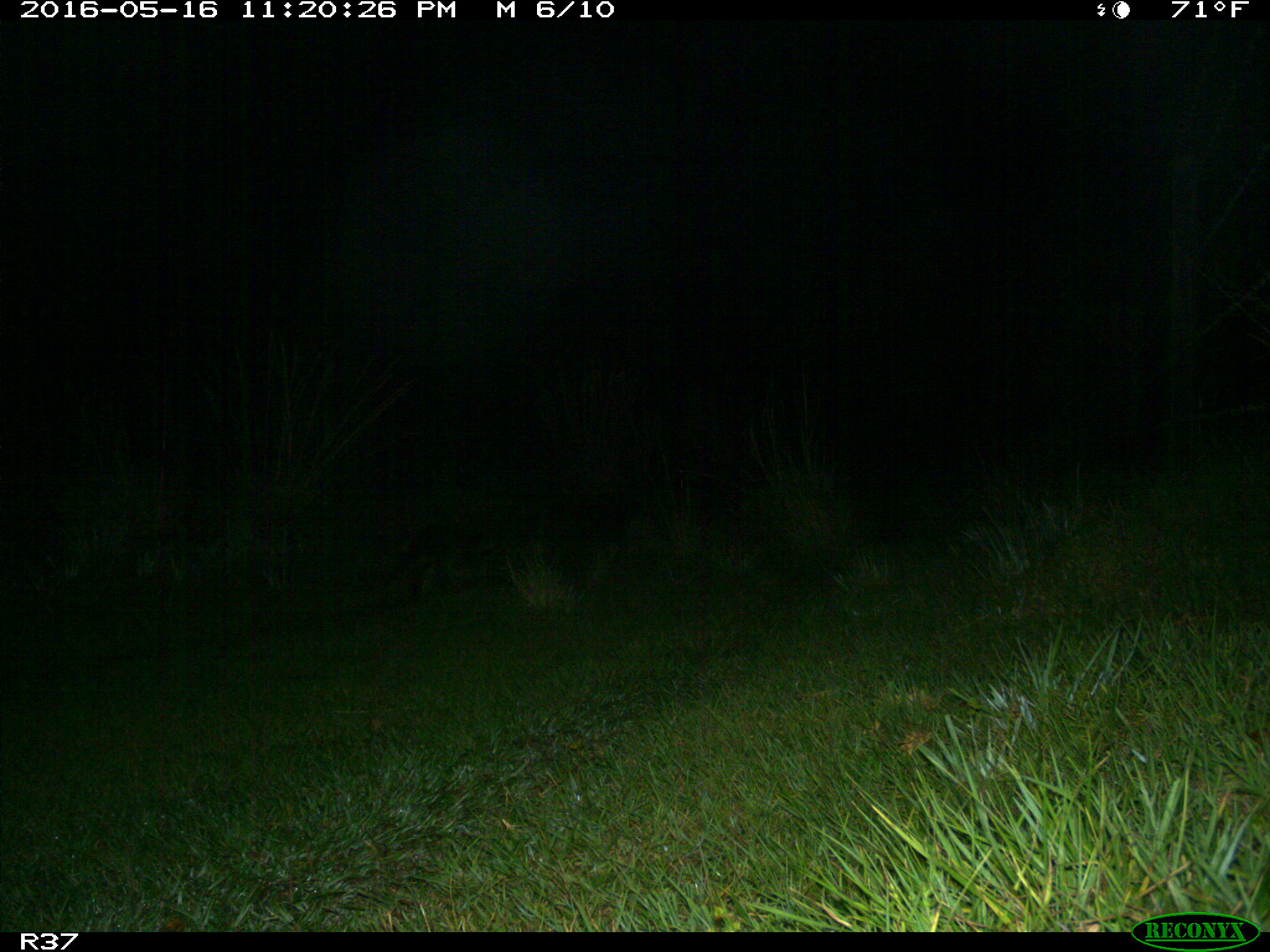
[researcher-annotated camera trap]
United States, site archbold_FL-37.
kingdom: Animalia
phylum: Chordata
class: Mammalia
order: Carnivora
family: Procyonidae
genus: Procyon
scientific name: Procyon lotor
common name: common raccoon